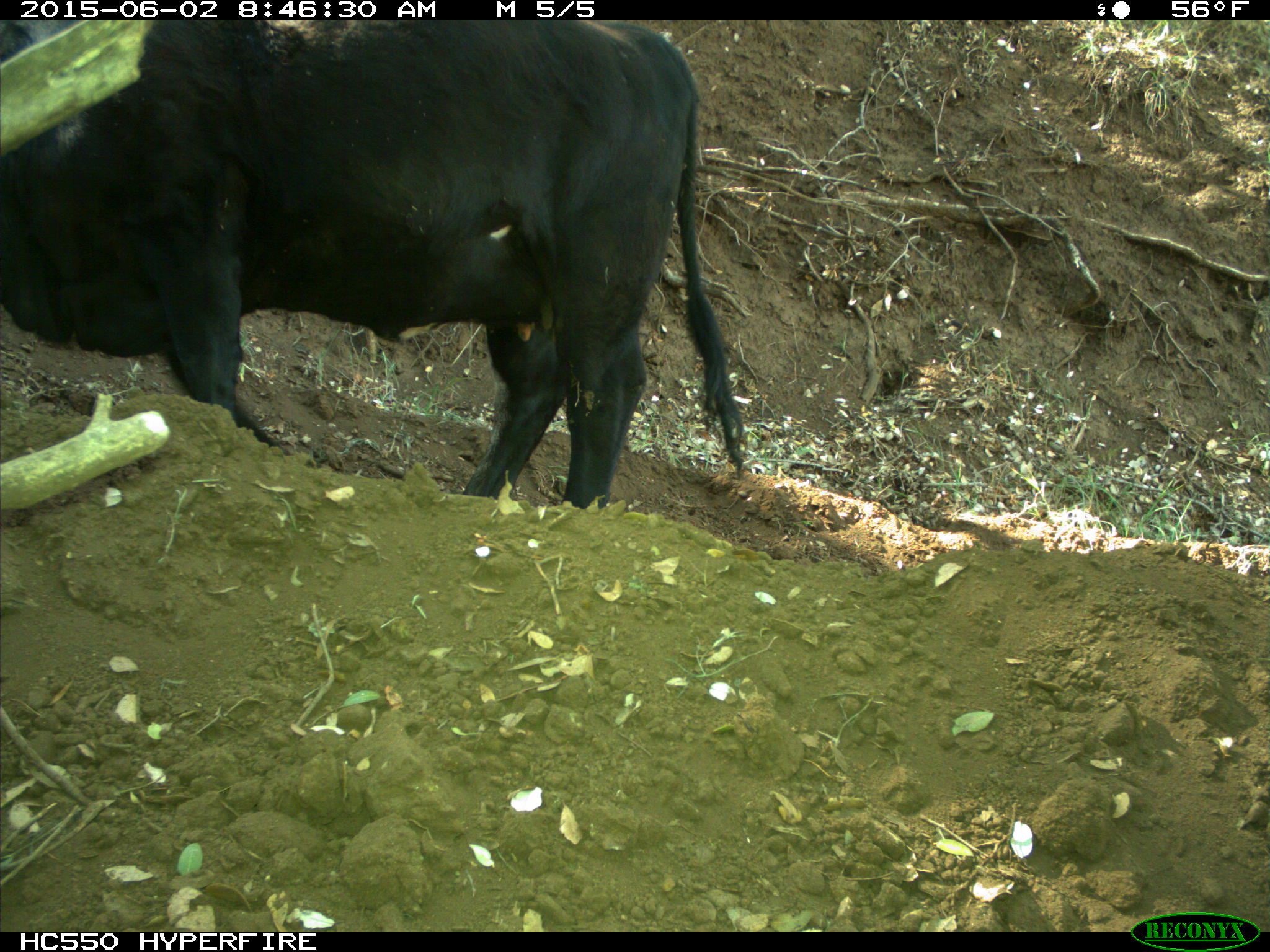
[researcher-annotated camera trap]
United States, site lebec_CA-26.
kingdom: Animalia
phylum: Chordata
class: Mammalia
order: Artiodactyla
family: Bovidae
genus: Bos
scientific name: Bos taurus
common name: domestic cow